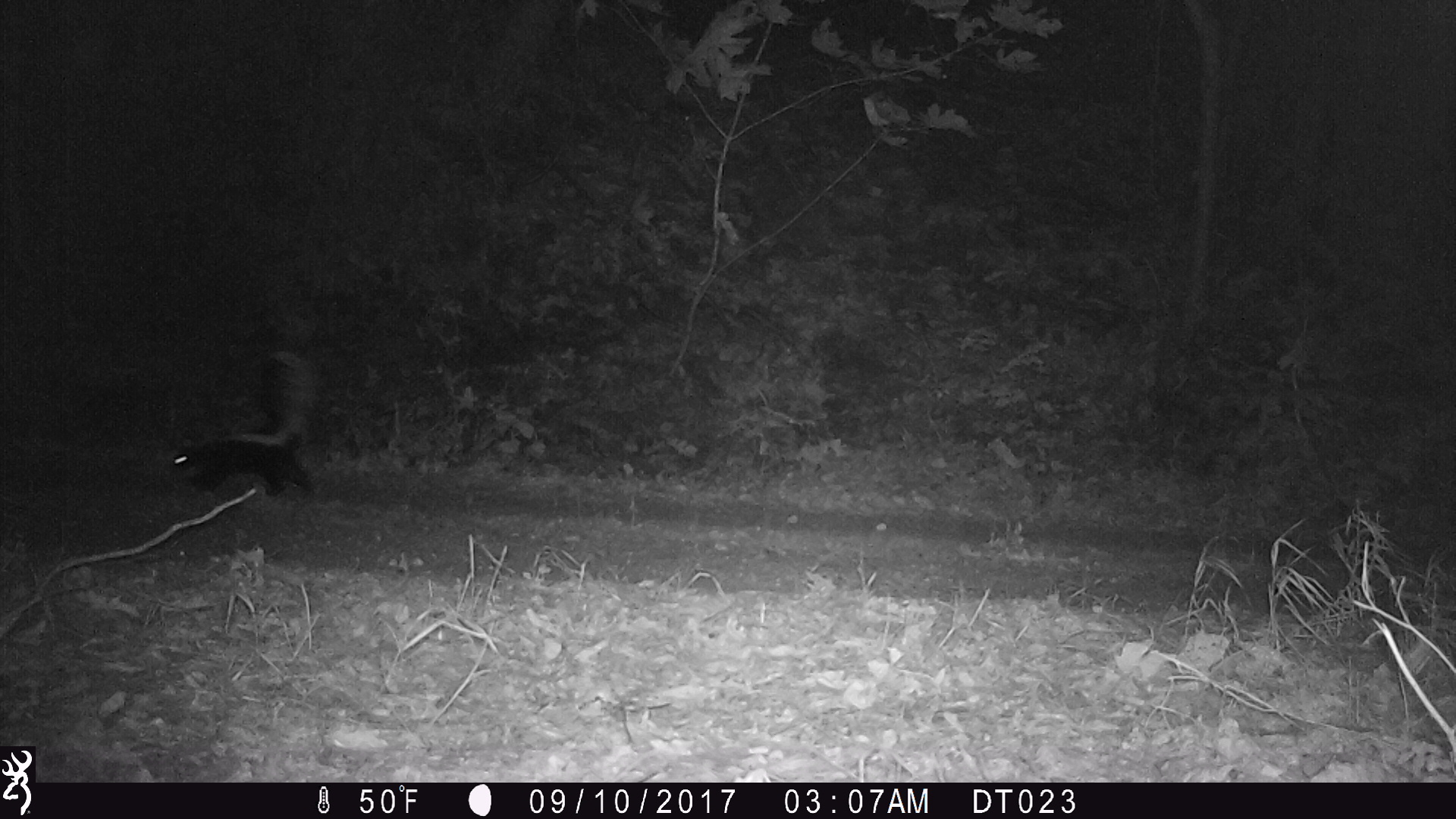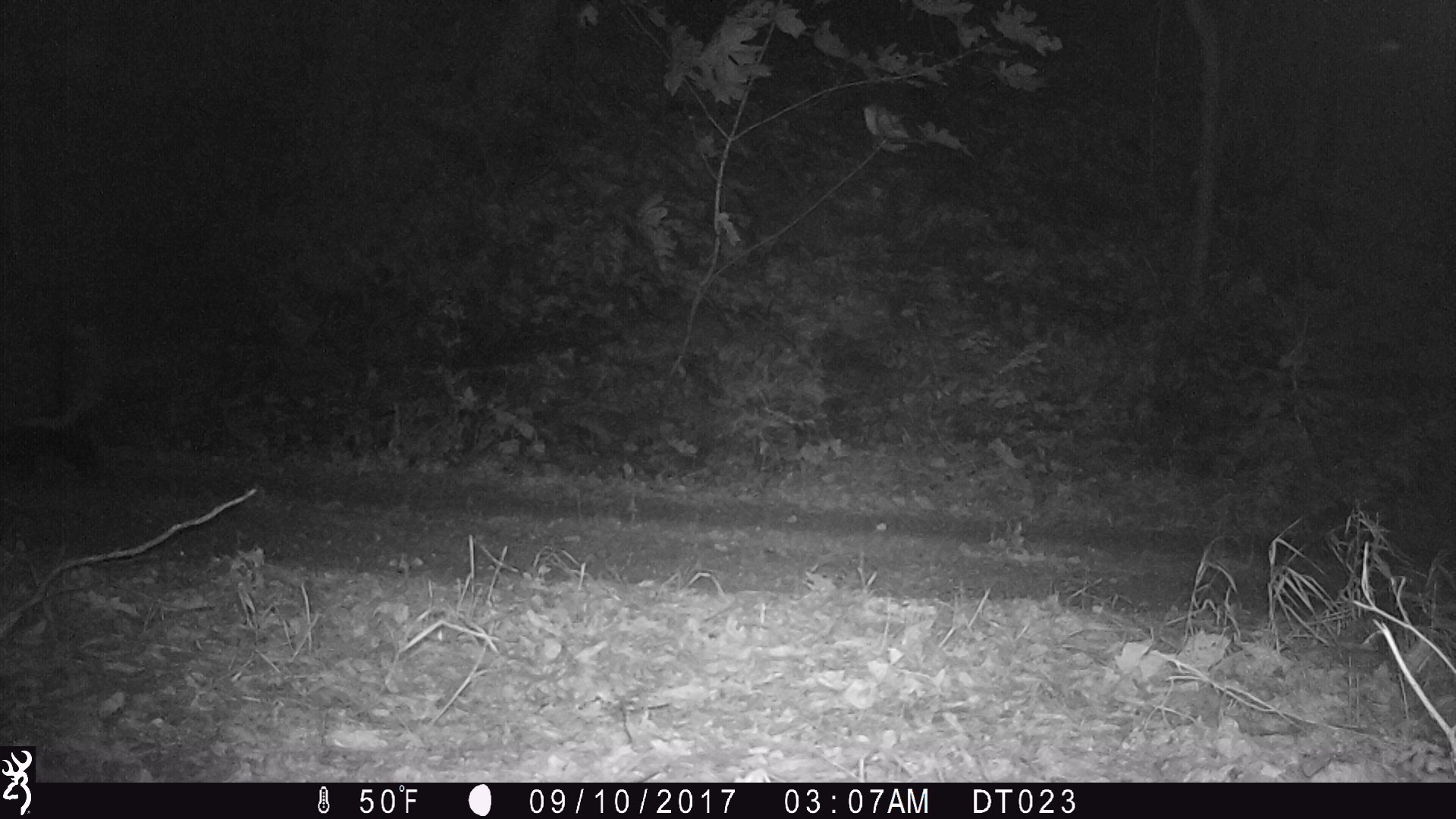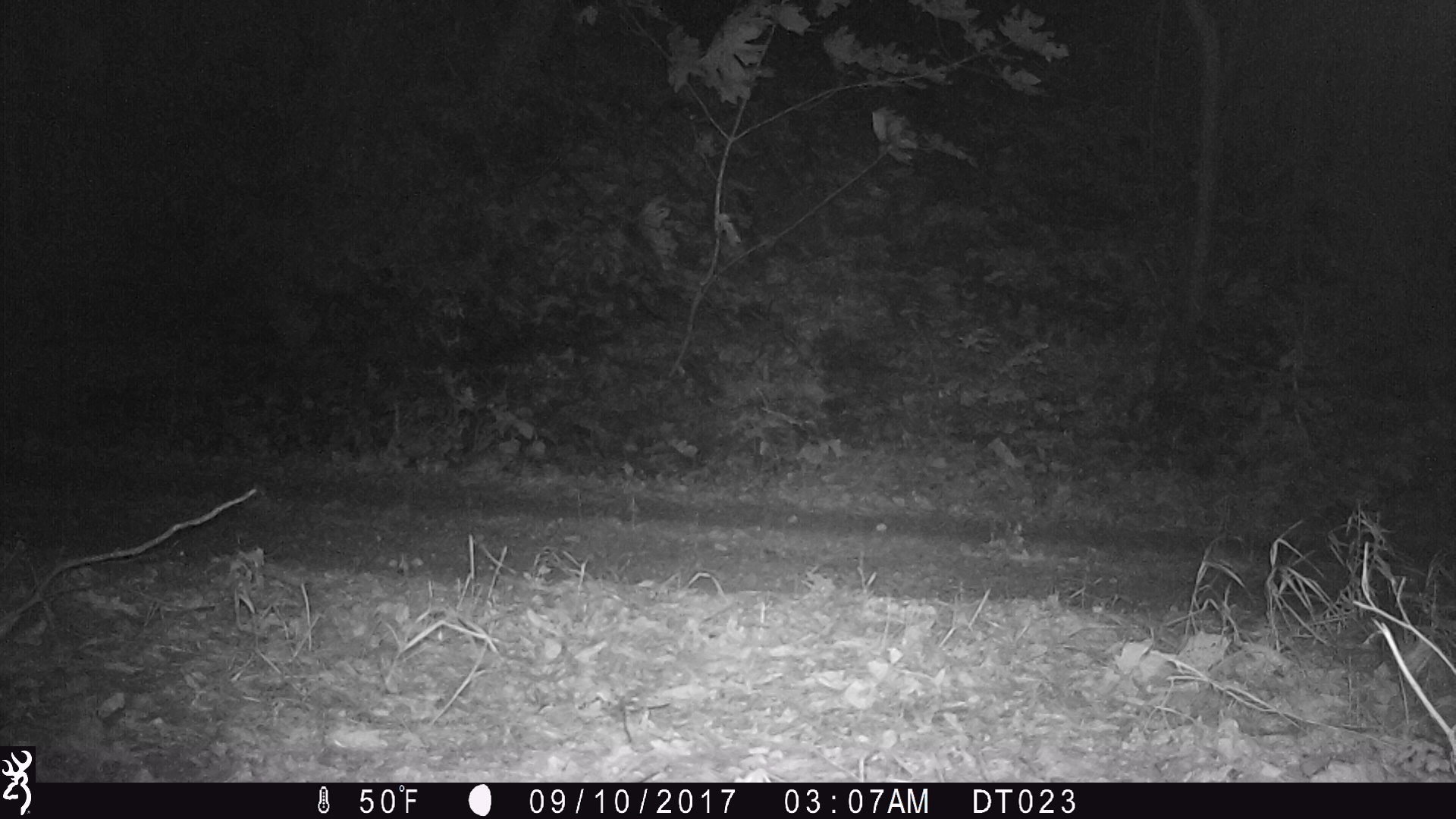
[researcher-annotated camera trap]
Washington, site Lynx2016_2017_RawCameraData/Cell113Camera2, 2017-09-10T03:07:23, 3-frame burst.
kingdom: Animalia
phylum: Chordata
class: Mammalia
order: Carnivora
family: Mephitidae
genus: Mephitis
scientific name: Mephitis mephitis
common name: striped skunk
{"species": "Mephitis mephitis (striped skunk)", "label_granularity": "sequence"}